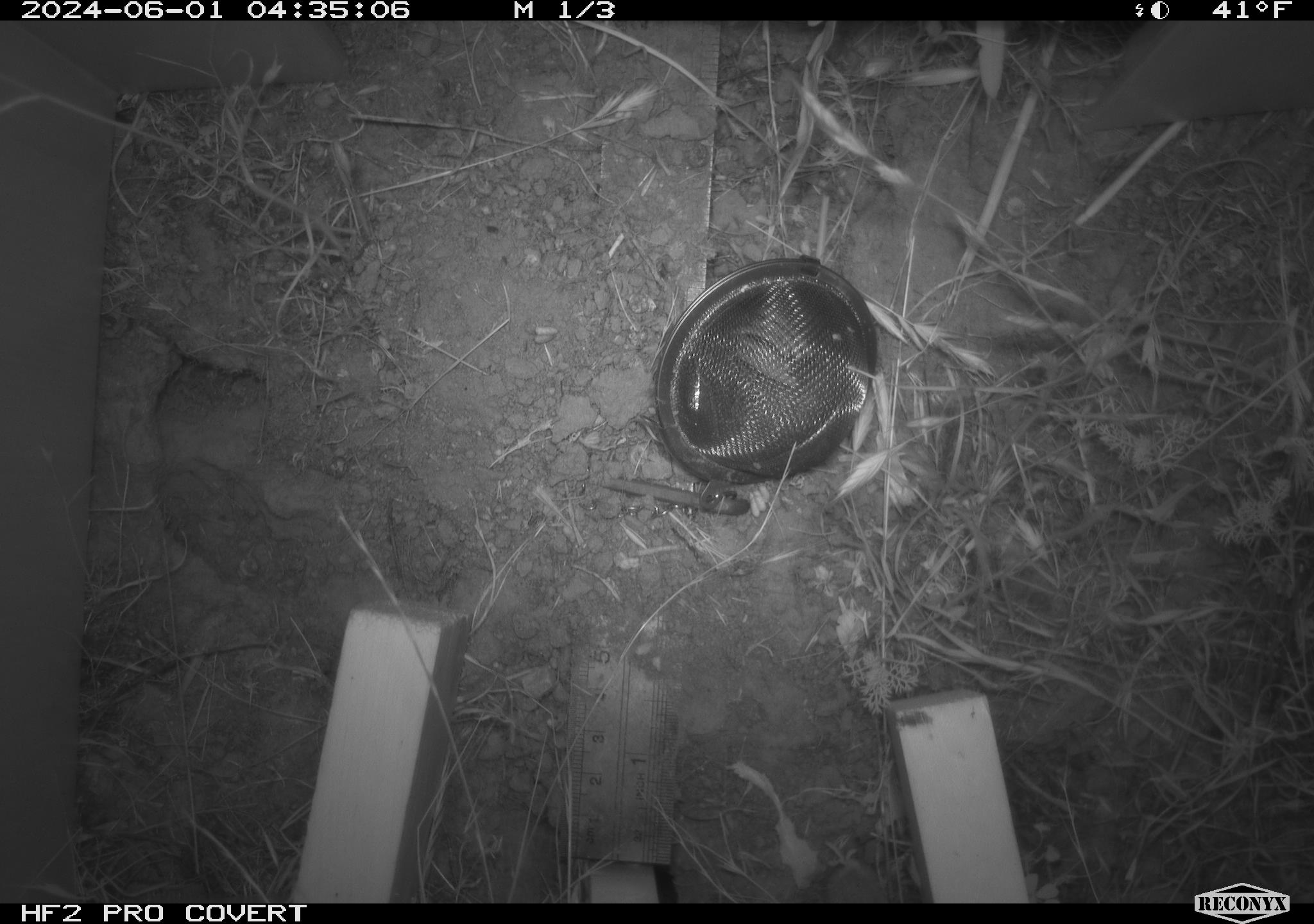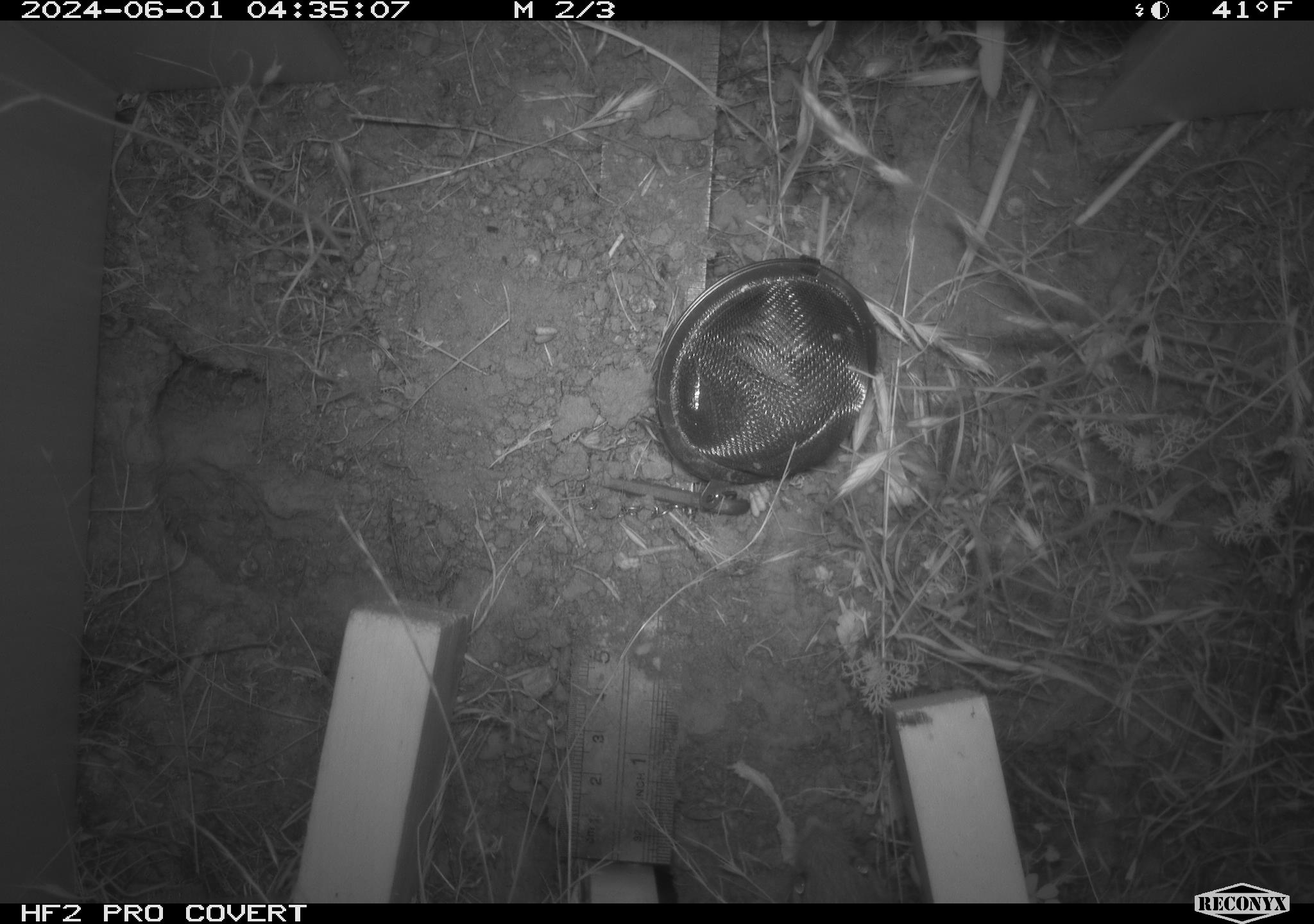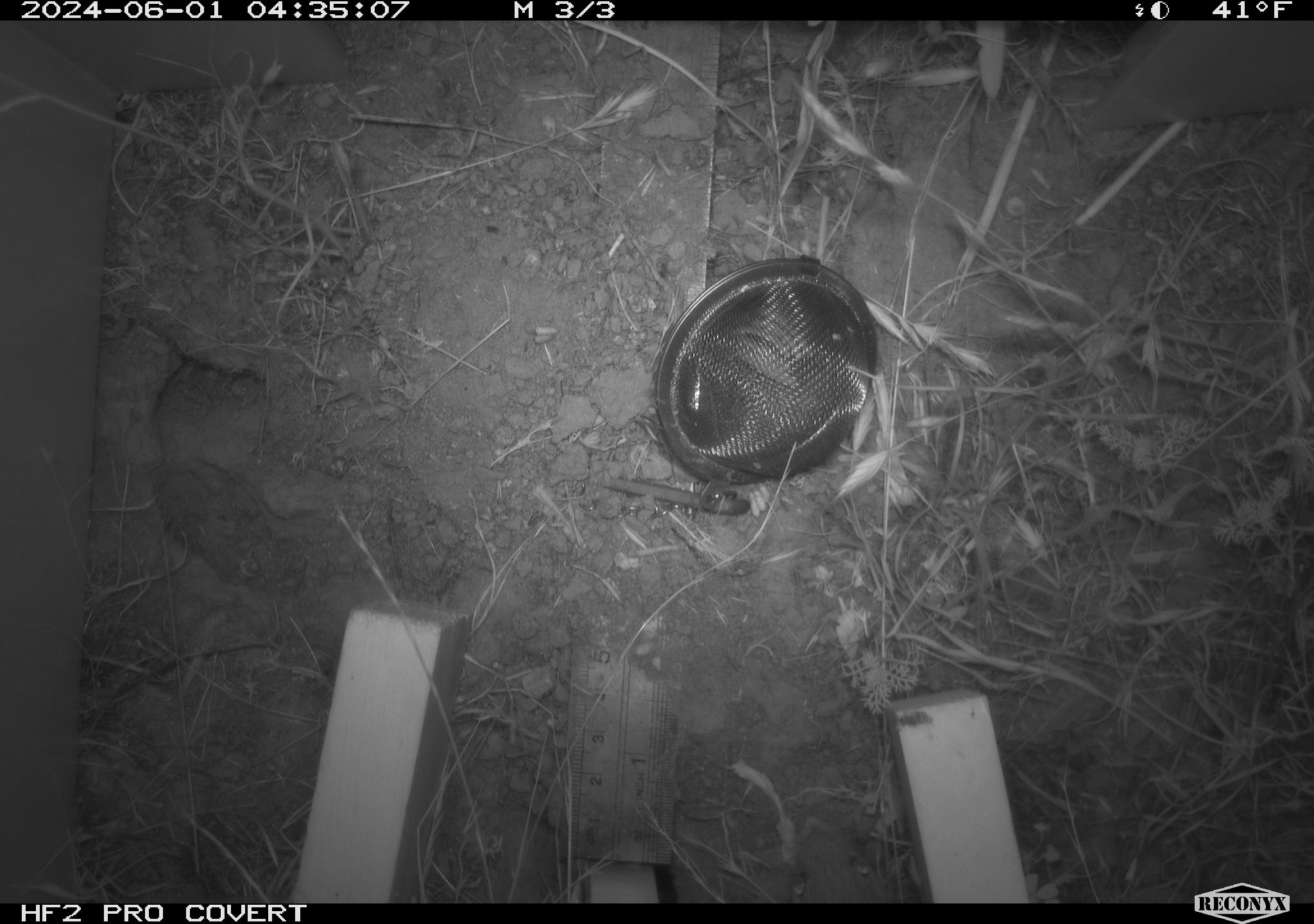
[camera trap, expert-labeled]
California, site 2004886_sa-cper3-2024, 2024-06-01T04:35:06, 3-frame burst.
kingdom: Animalia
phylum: Chordata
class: Mammalia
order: Rodentia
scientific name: Rodentia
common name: rodent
Rodent (Rodentia).